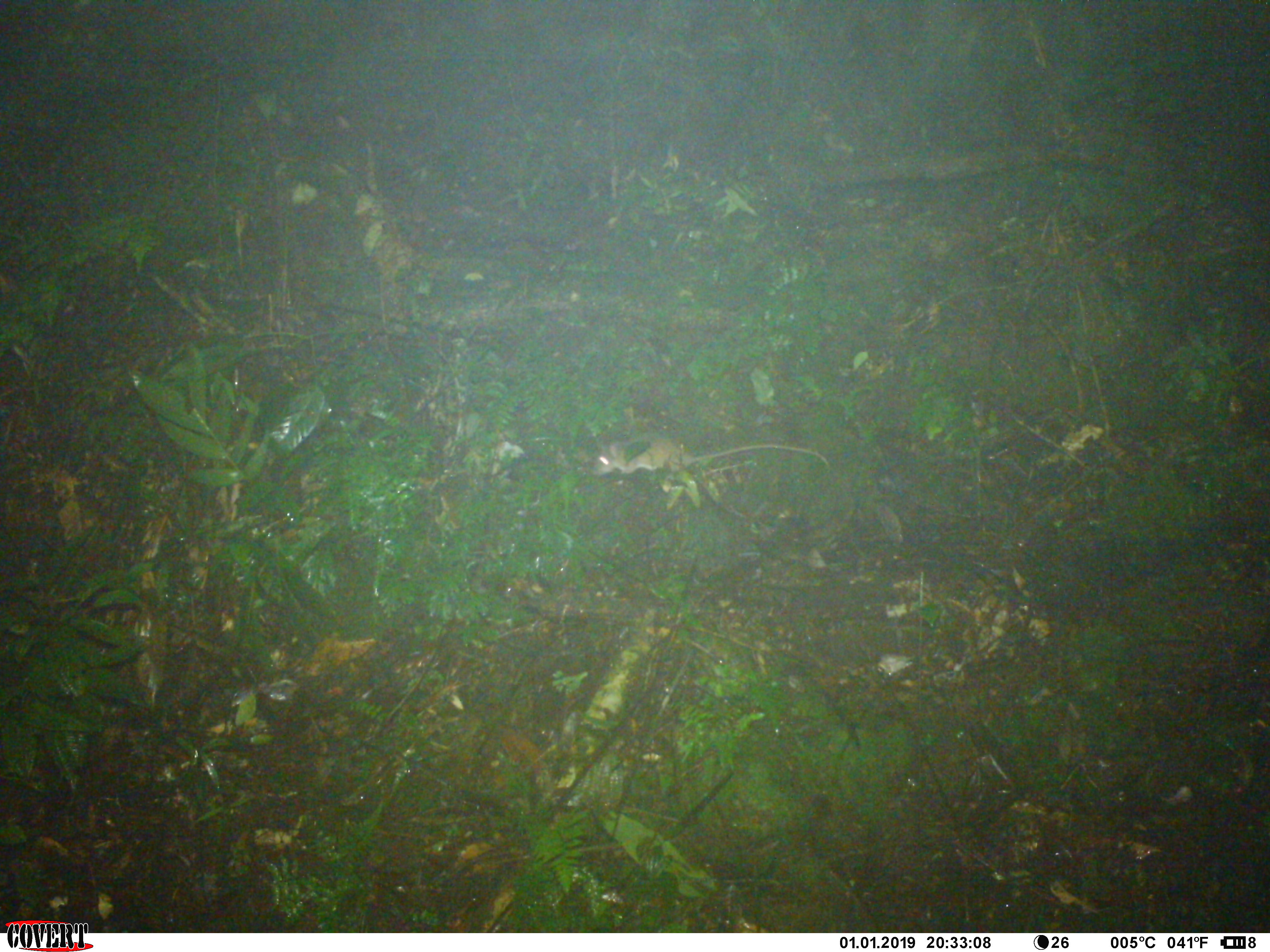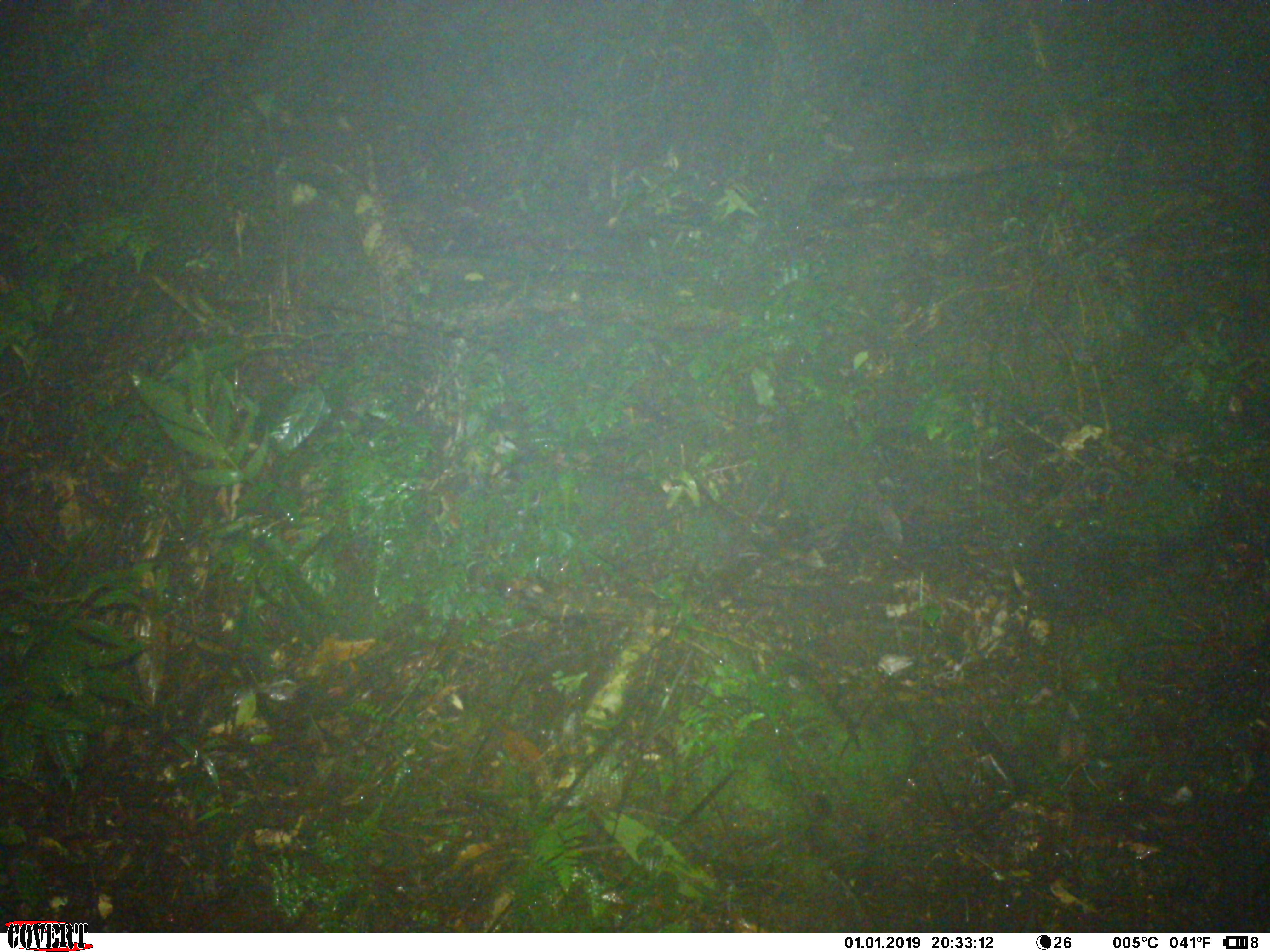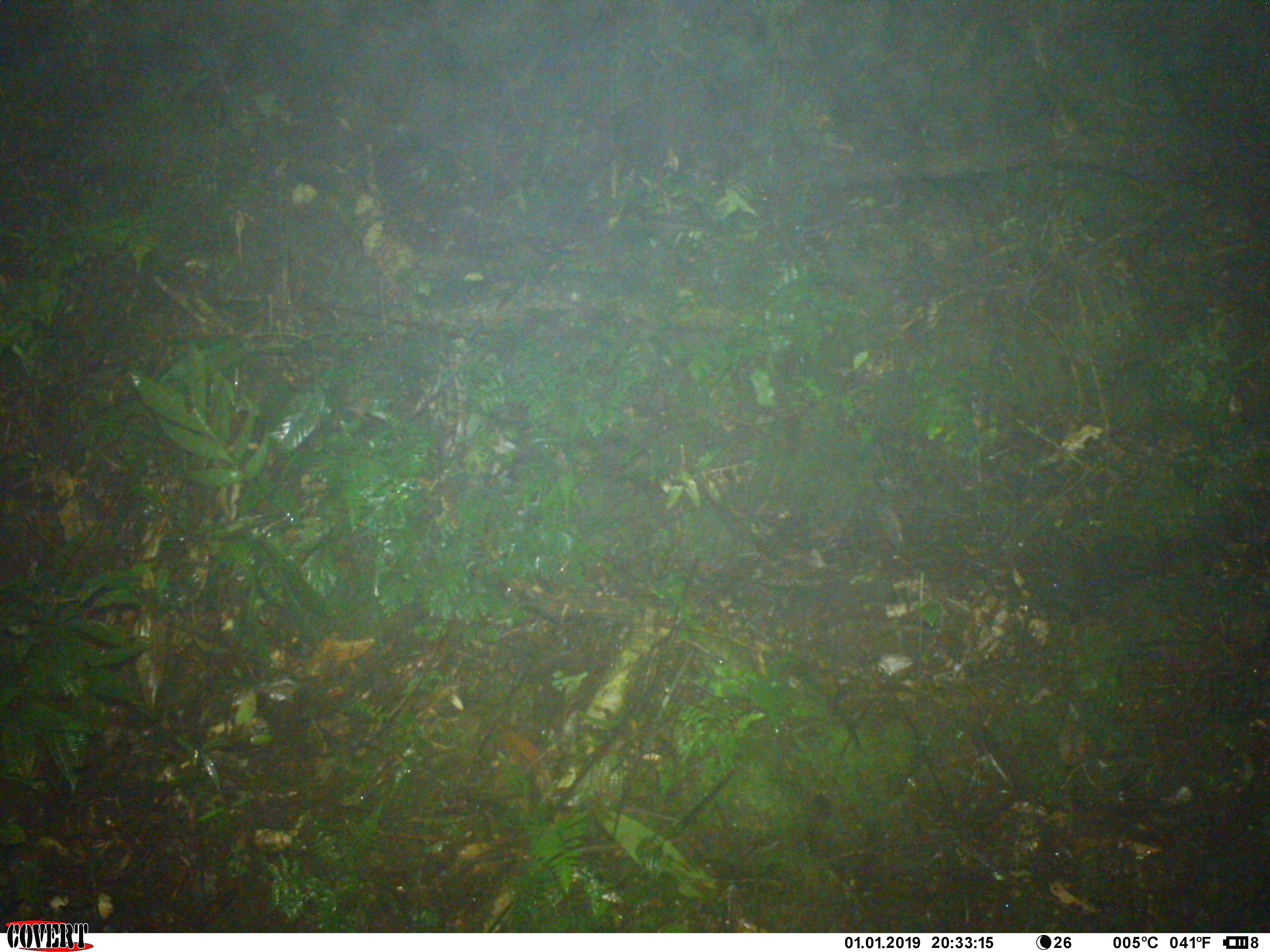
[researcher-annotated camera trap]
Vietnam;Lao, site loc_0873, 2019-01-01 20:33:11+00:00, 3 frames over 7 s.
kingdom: Animalia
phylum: Chordata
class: Mammalia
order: Rodentia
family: Muridae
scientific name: Muridae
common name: old-world mice and rats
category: unidentified murid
Unidentified murid (old-world mice and rats) (Muridae). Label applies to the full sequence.